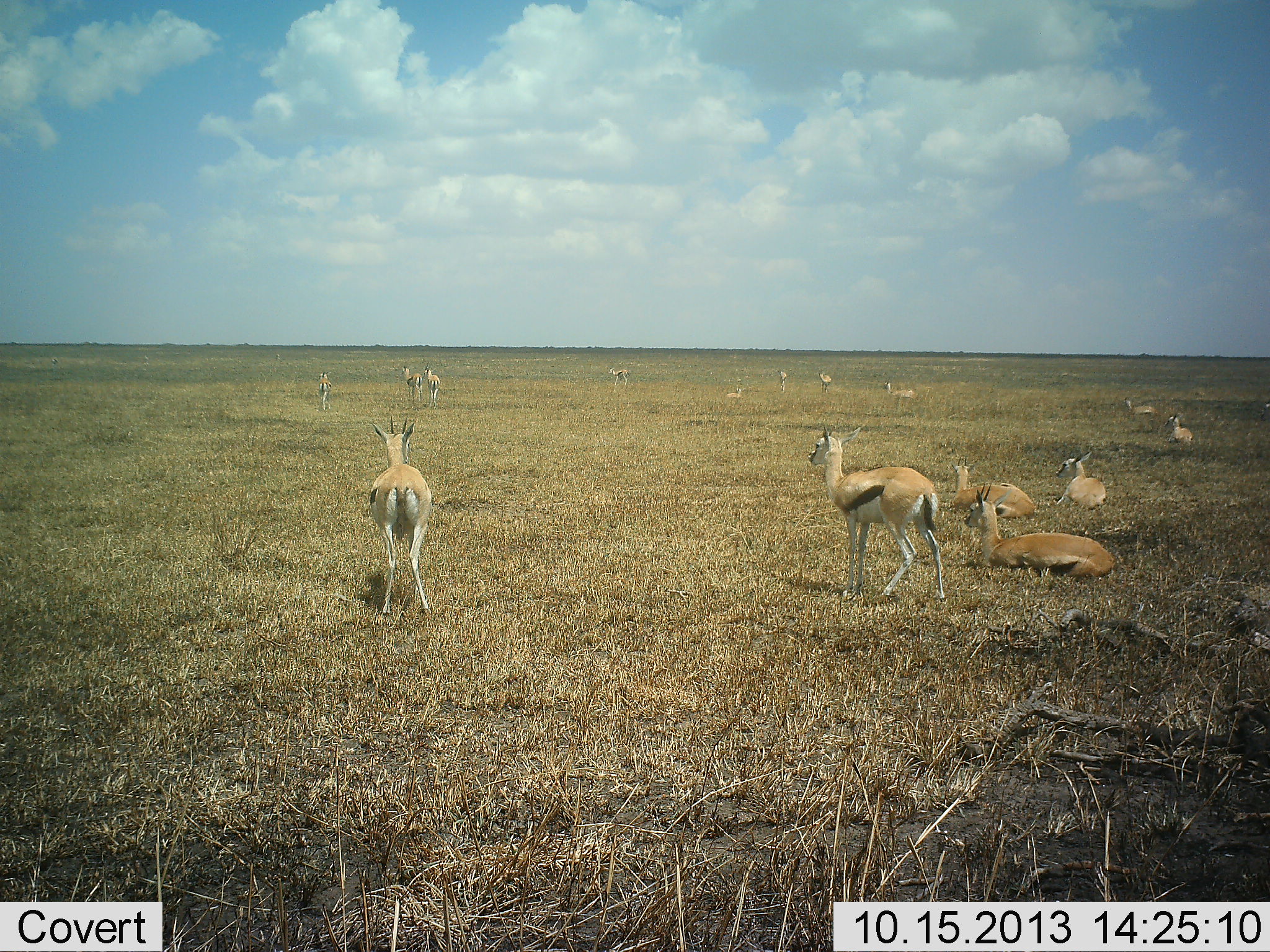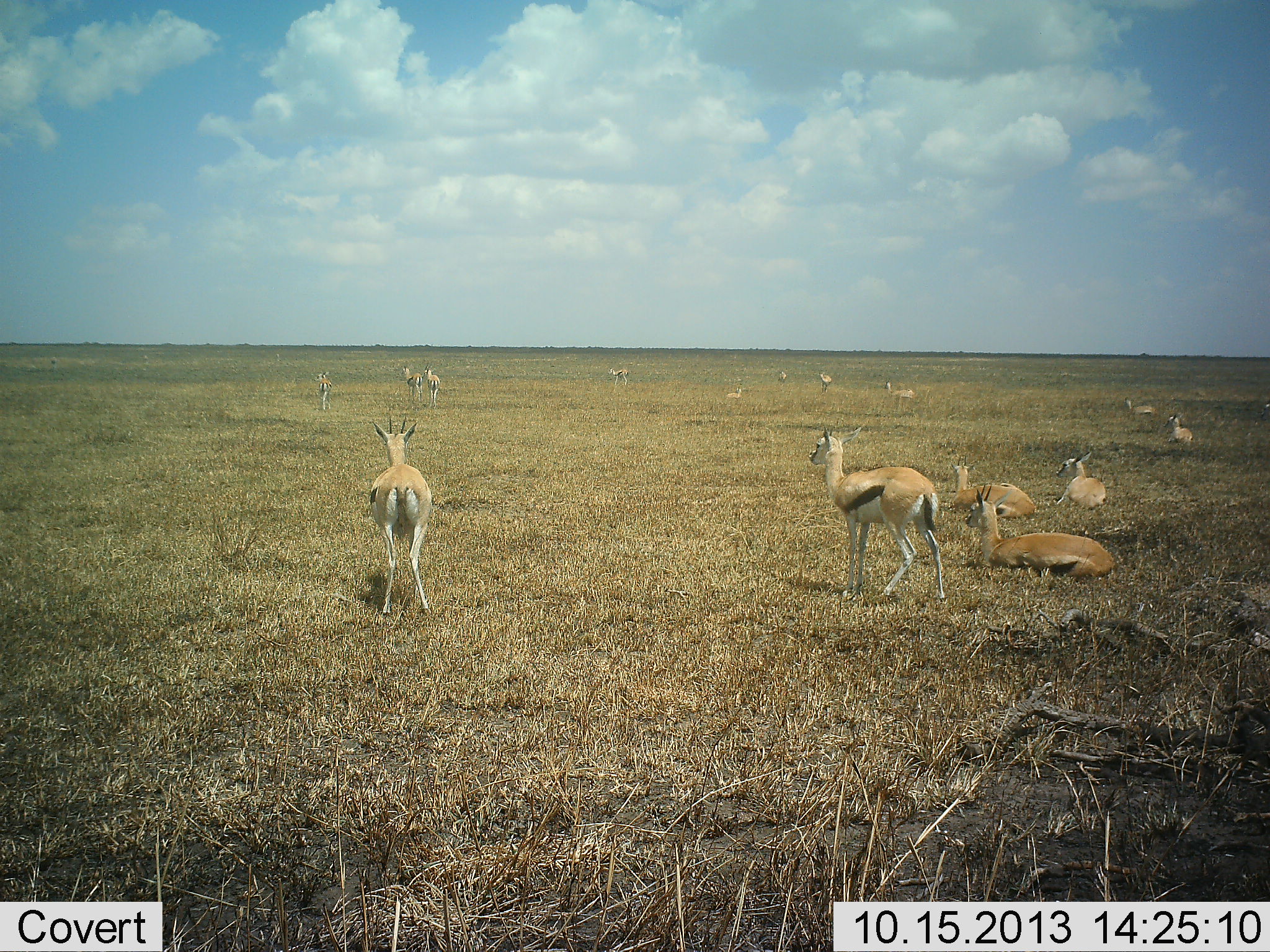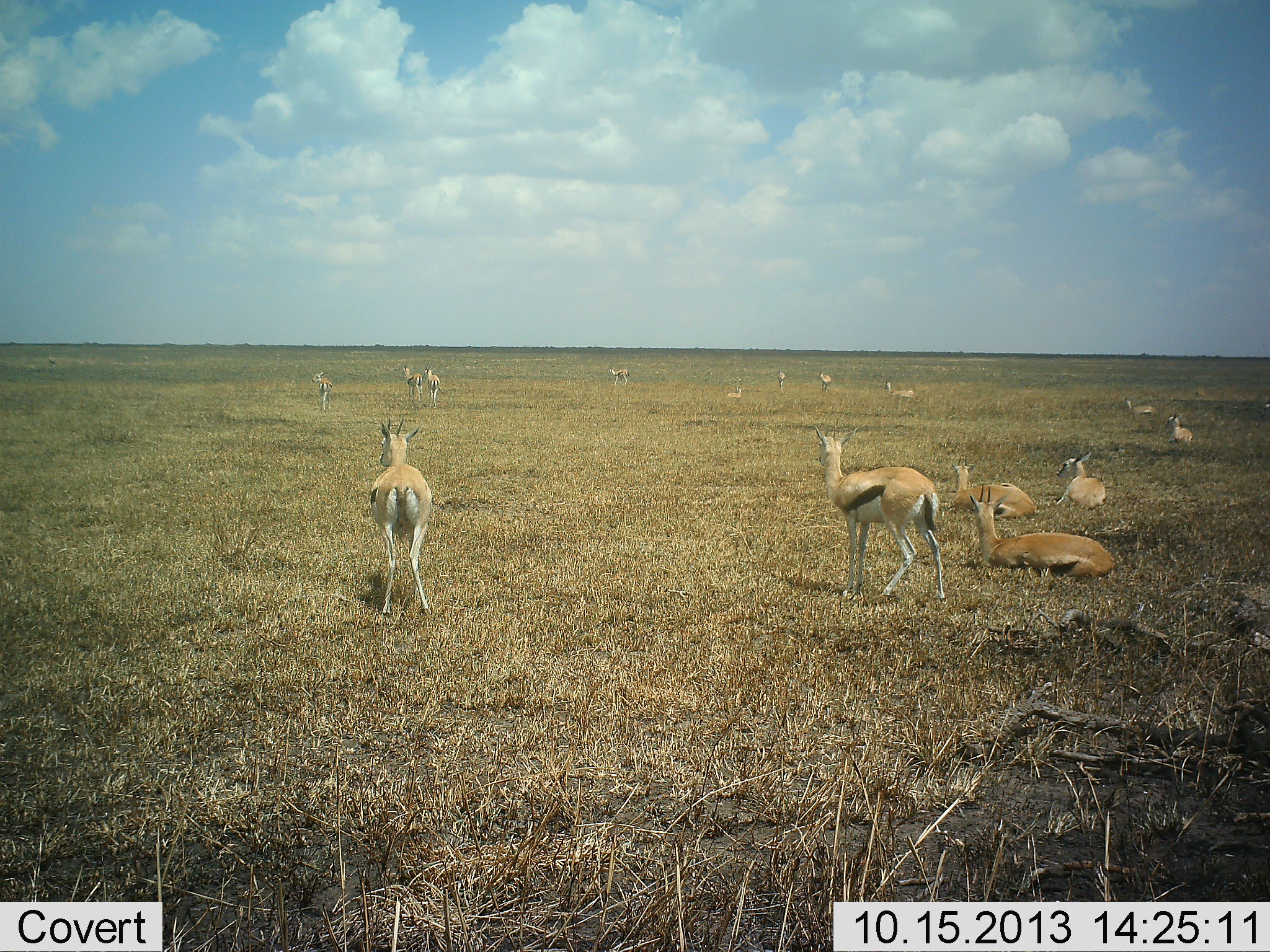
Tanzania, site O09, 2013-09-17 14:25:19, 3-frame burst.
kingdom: Animalia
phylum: Chordata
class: Mammalia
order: Artiodactyla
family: Bovidae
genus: Eudorcas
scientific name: Eudorcas thomsonii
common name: thomson's gazelle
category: gazellethomsons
Gazellethomsons (thomson's gazelle) (Eudorcas thomsonii), count 11-50. Behavior (volunteer vote fractions): standing 100%, resting 100%, moving 0%, interacting 0%. Young present (vote fraction): 0%. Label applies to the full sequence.